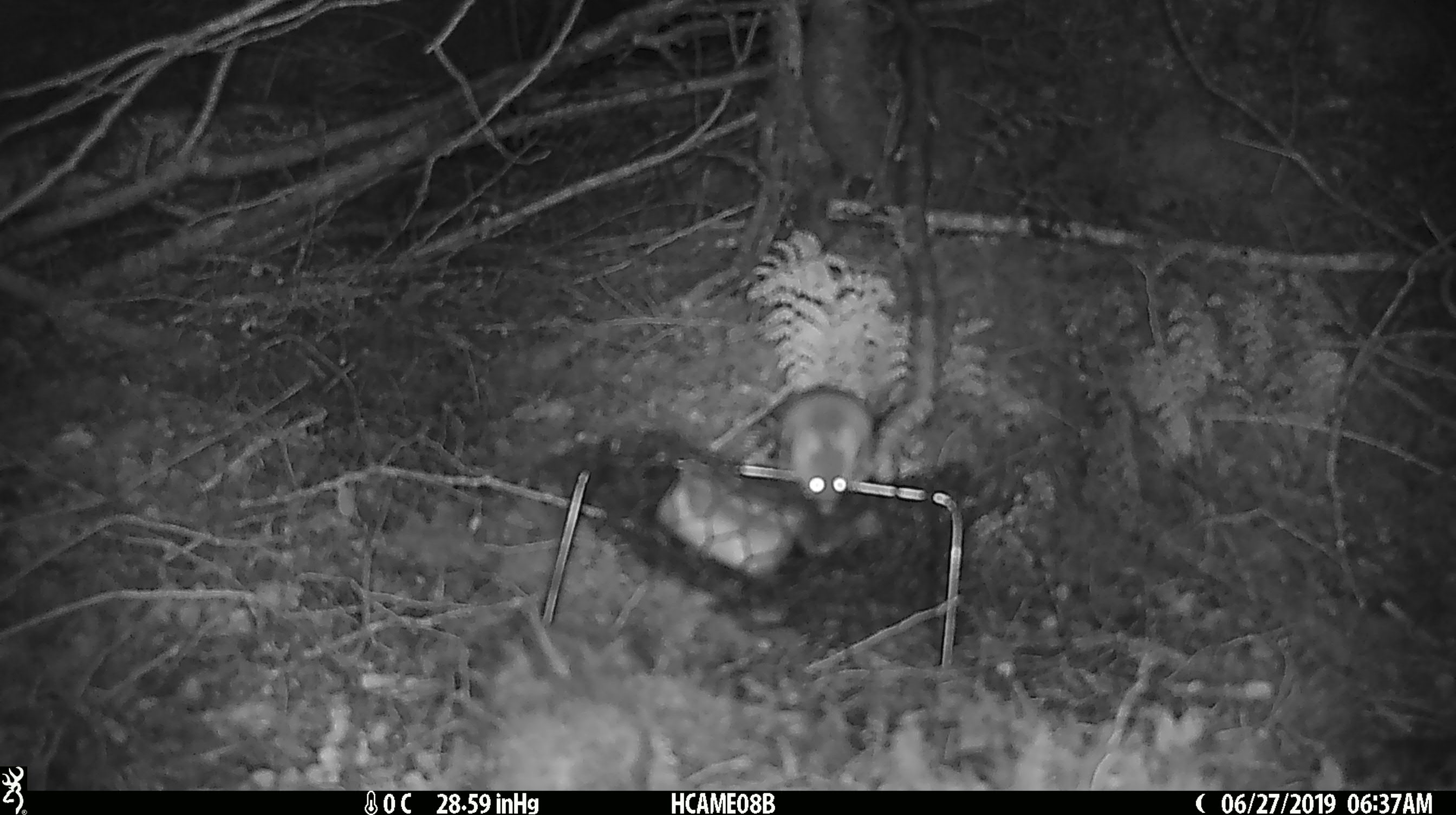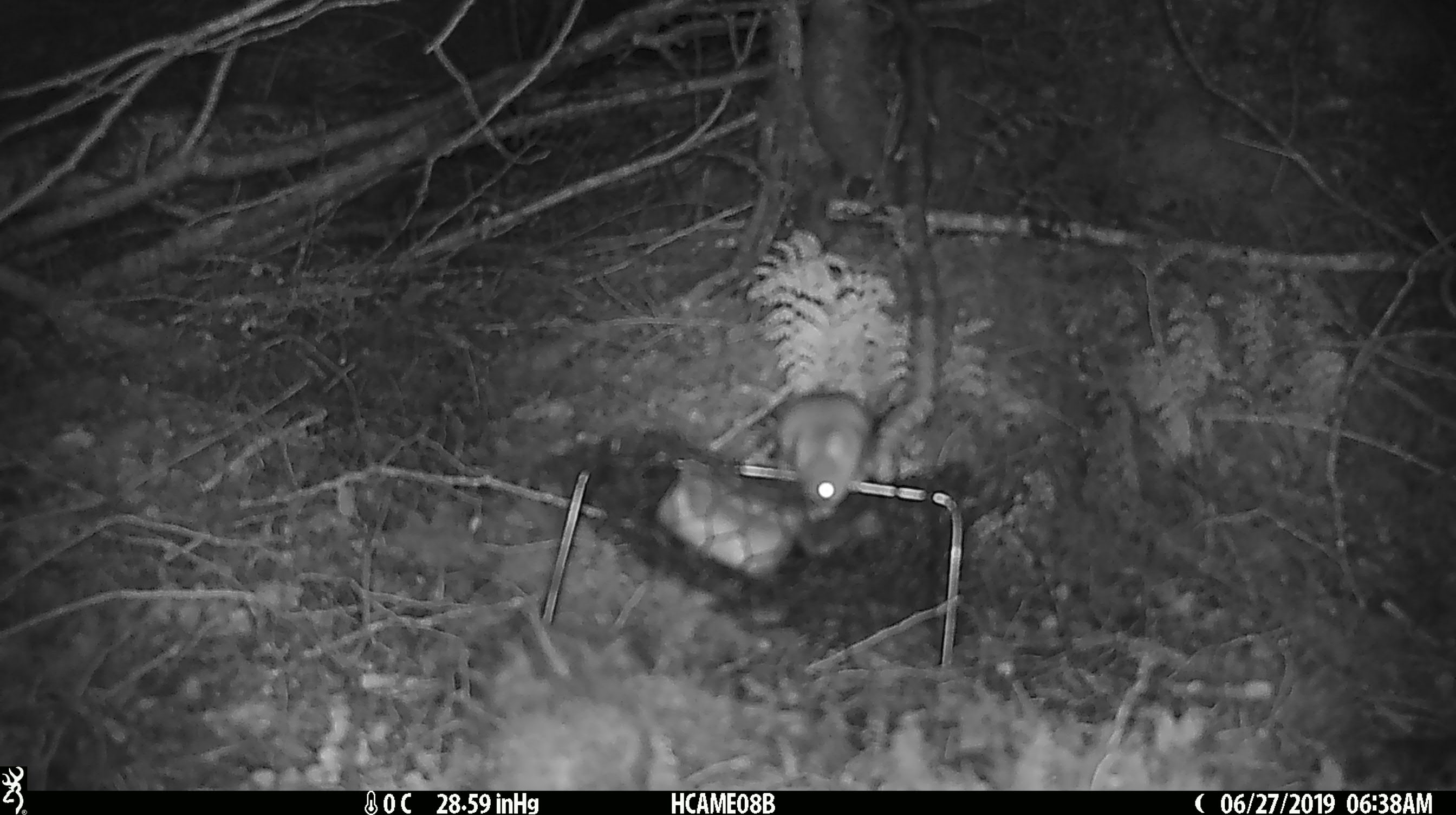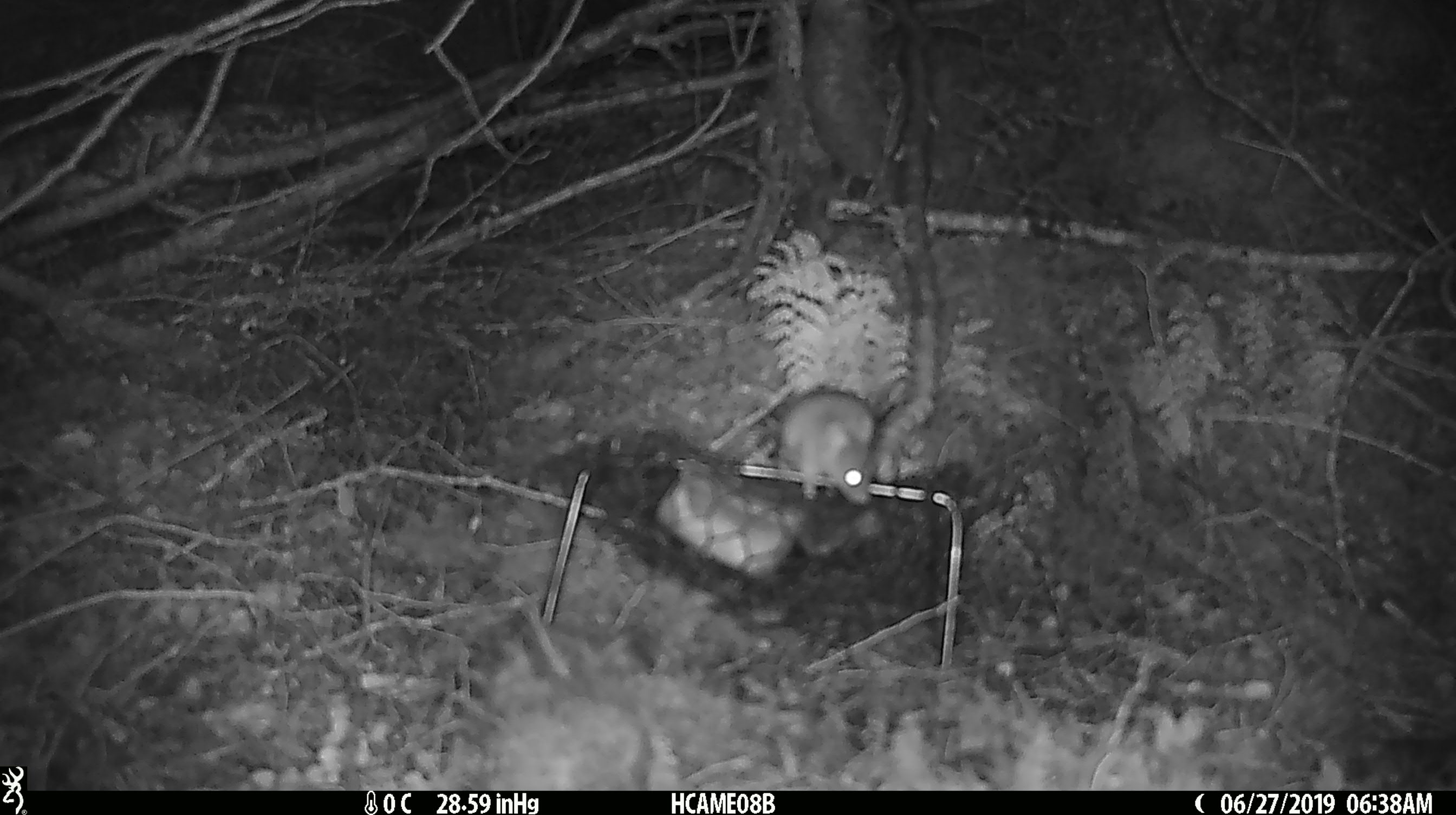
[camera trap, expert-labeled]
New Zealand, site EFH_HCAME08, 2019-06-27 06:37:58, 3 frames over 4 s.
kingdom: Animalia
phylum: Chordata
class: Mammalia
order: Rodentia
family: Muridae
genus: Mus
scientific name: Mus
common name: mouse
Mouse (Mus).